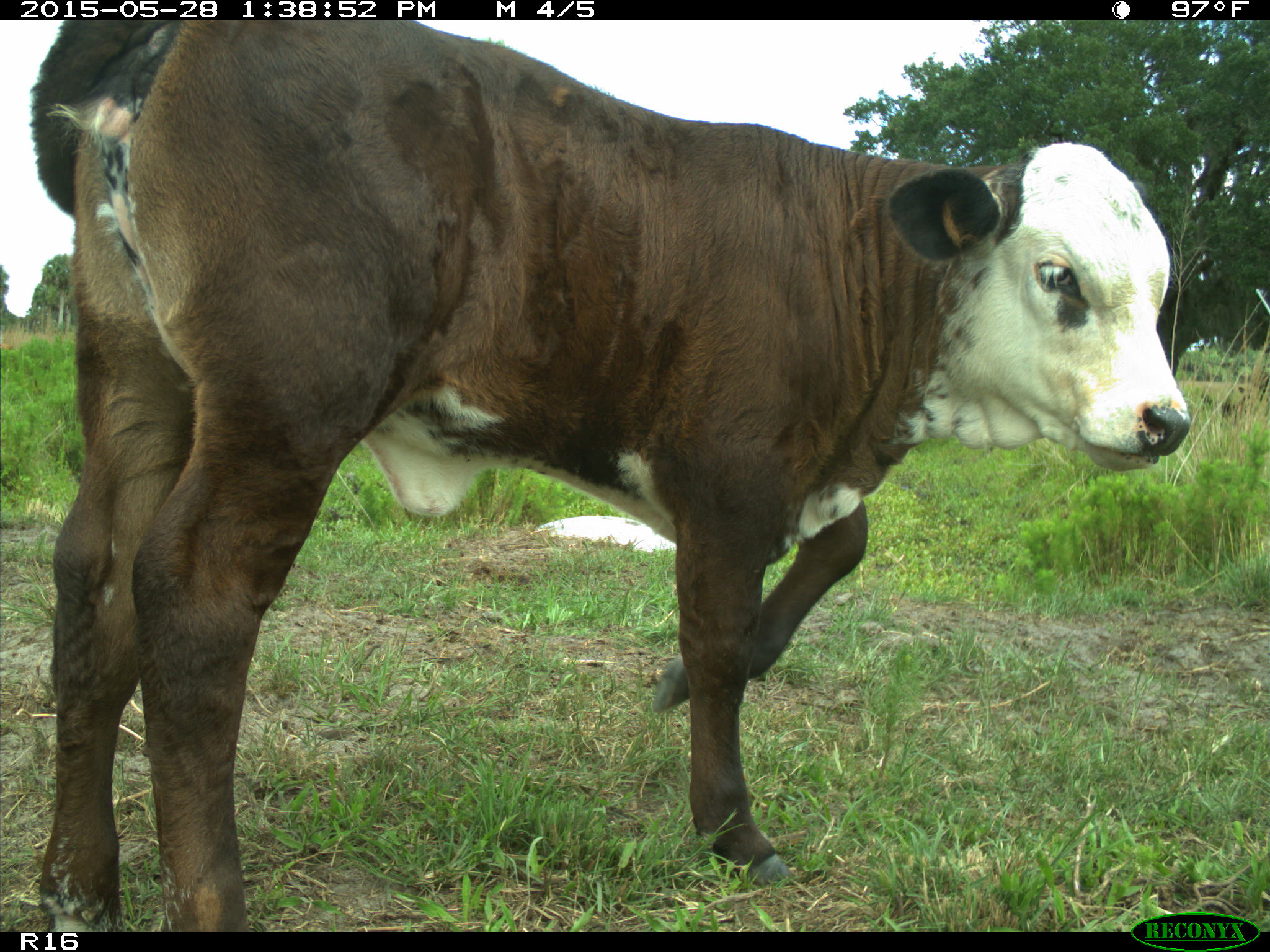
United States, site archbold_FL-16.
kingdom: Animalia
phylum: Chordata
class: Mammalia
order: Artiodactyla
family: Bovidae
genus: Bos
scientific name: Bos taurus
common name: domestic cow